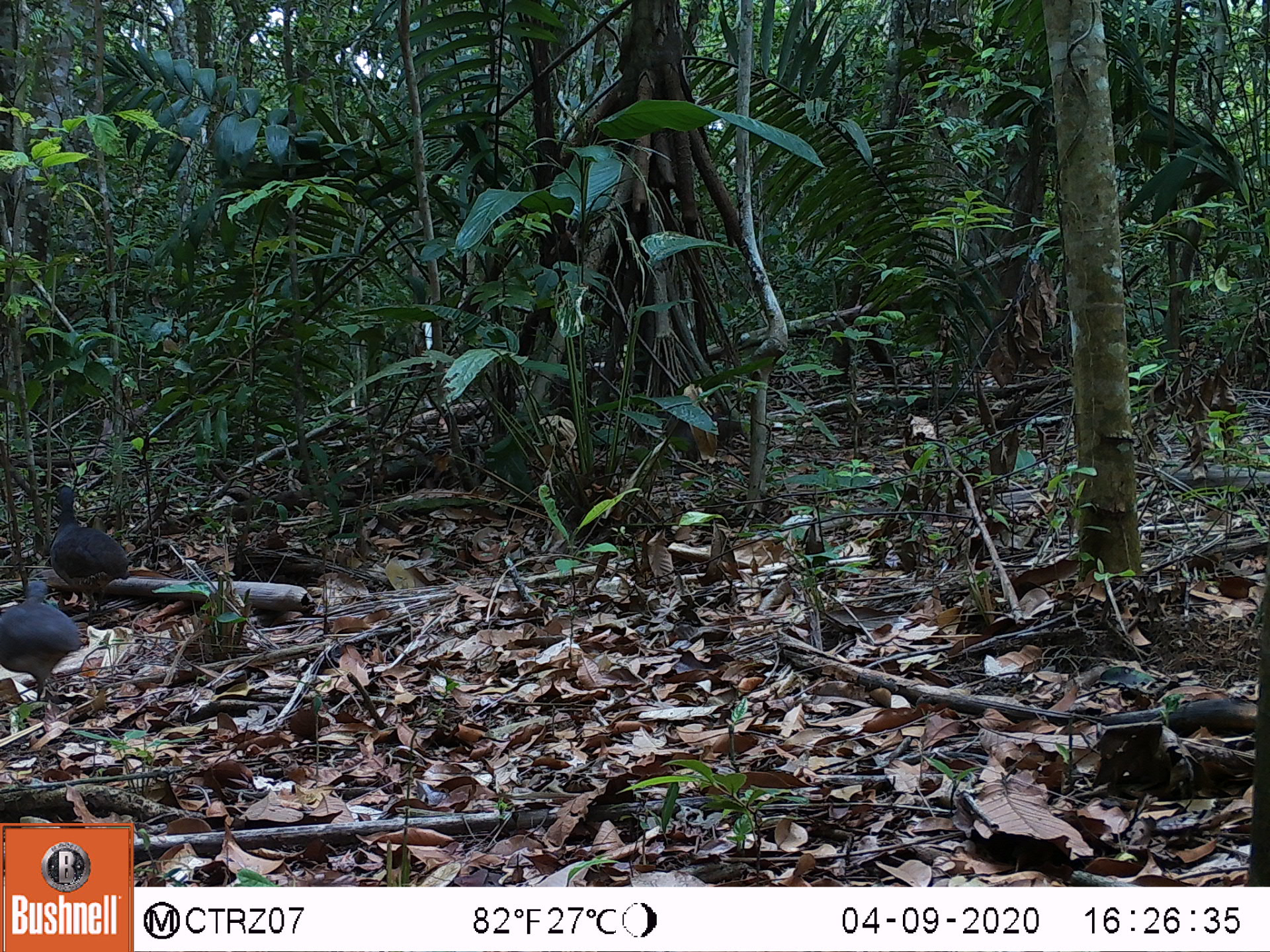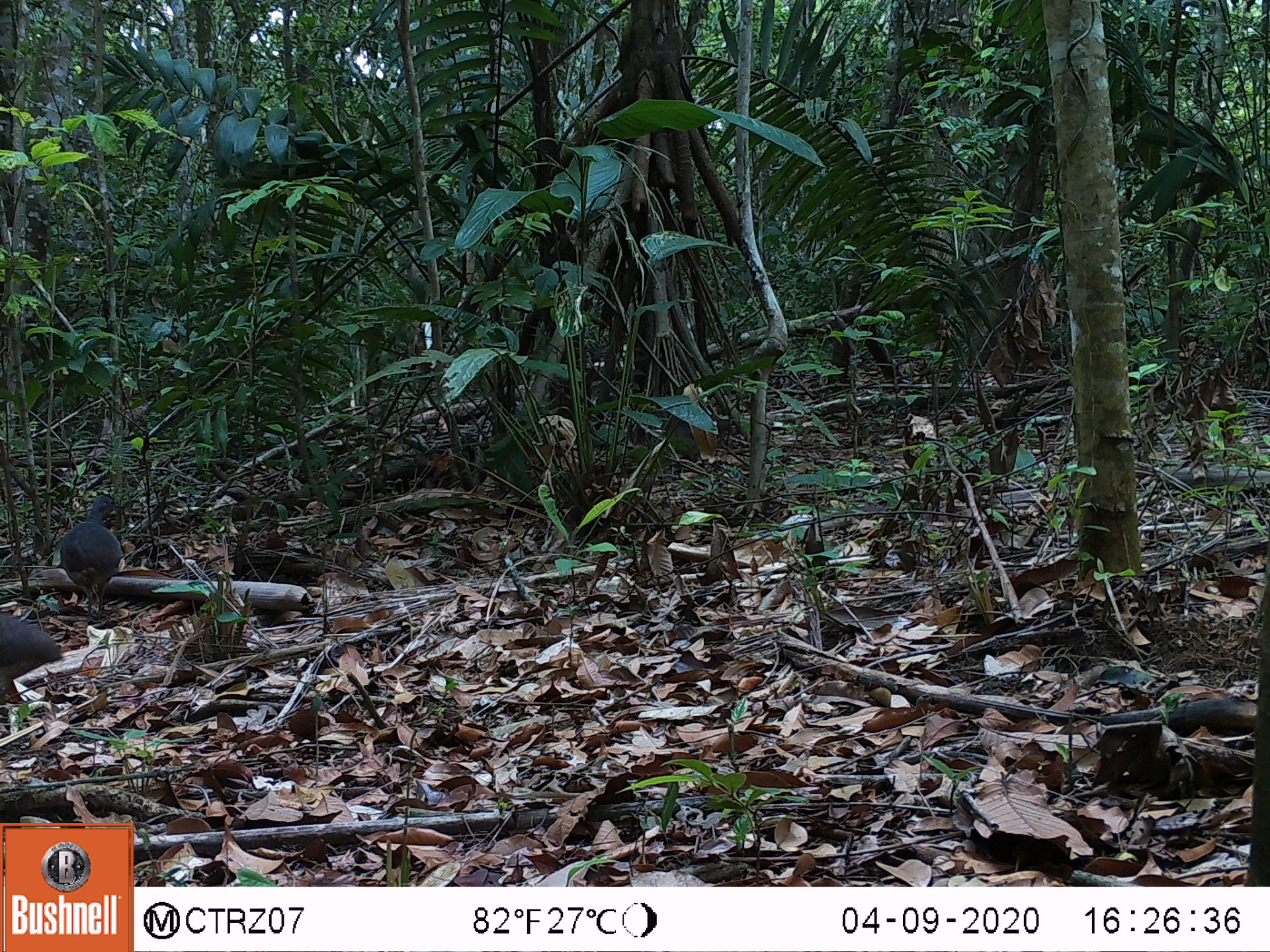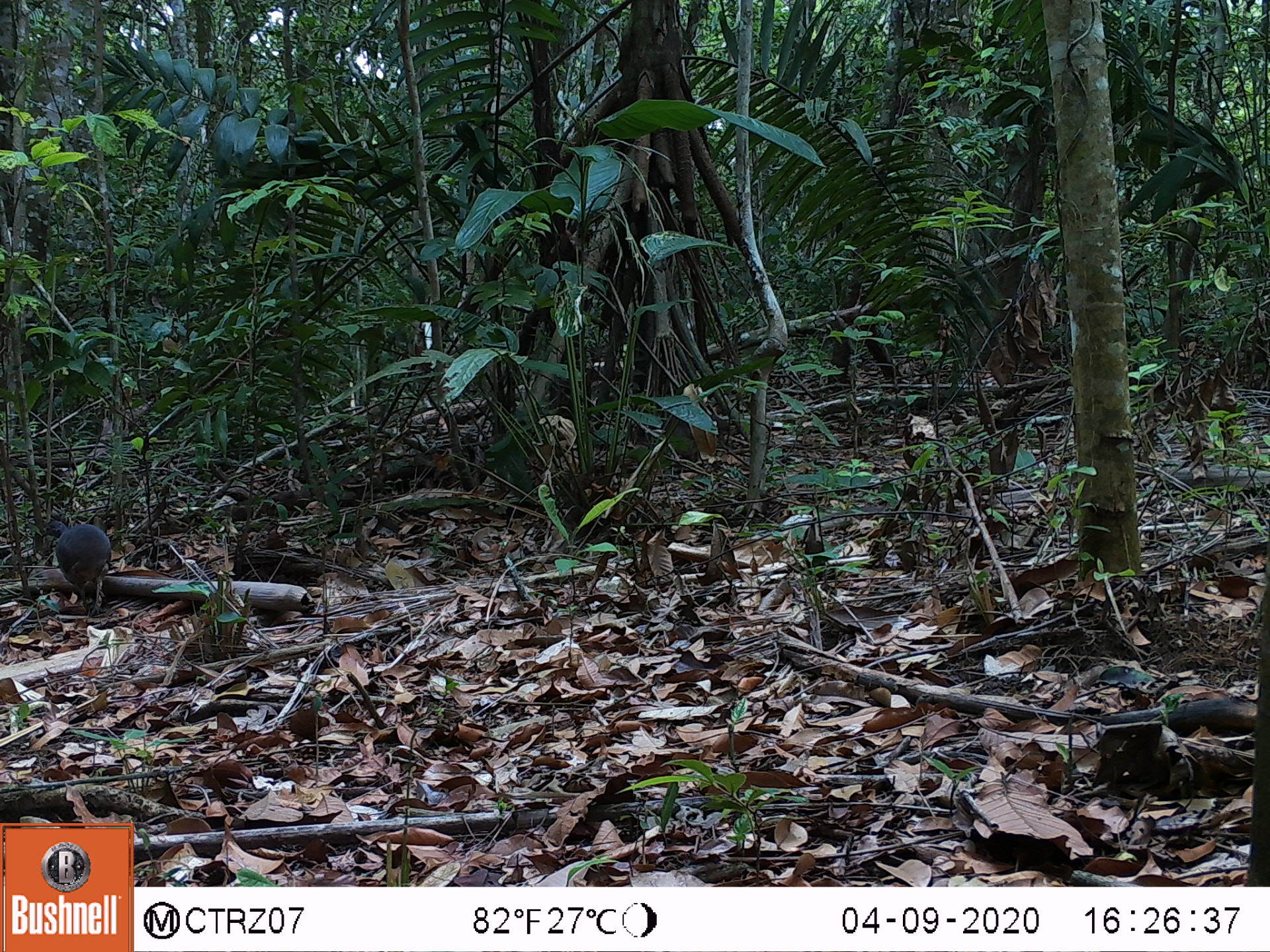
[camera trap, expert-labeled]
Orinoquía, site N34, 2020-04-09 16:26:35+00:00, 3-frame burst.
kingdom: Animalia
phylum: Chordata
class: Aves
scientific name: Aves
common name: bird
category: unknown bird